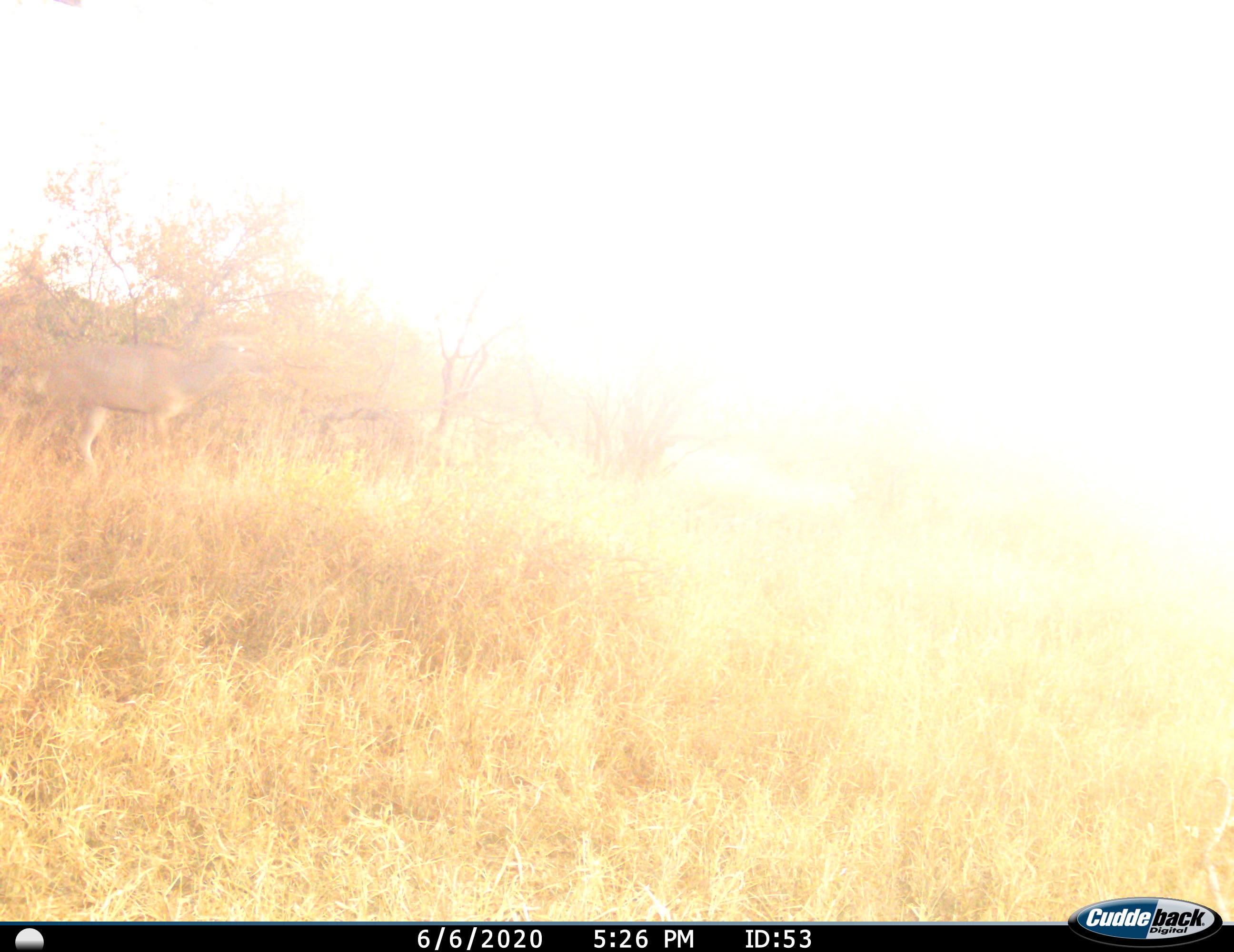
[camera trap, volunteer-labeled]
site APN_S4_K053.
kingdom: Animalia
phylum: Chordata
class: Mammalia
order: Artiodactyla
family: Bovidae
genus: Aepyceros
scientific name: Aepyceros melampus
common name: impala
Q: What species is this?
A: Impala (Aepyceros melampus).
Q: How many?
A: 1.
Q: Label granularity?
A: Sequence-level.